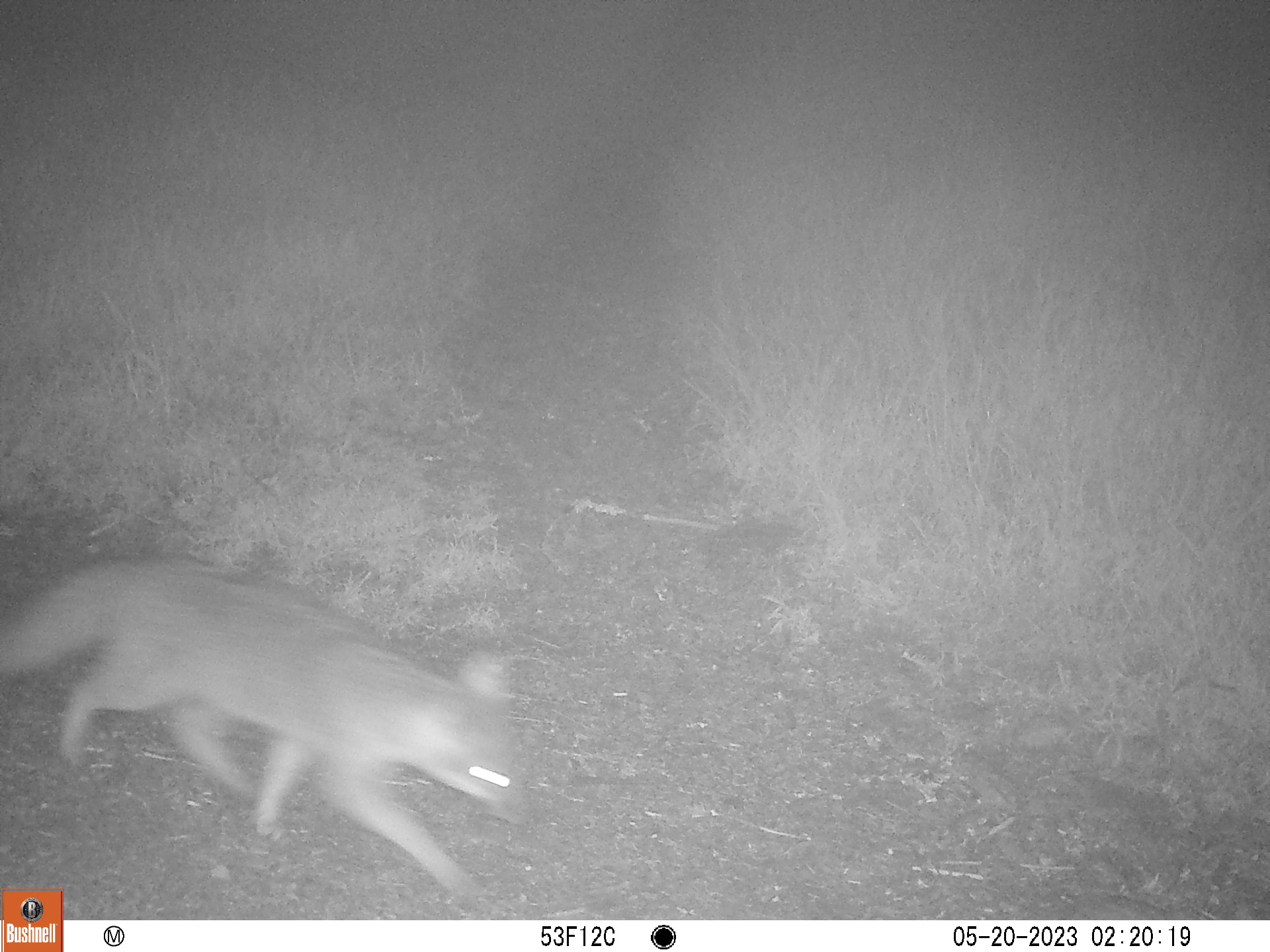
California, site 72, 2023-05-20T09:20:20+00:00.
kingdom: Animalia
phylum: Chordata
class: Mammalia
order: Carnivora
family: Canidae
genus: Urocyon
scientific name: Urocyon cinereoargenteus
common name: gray fox